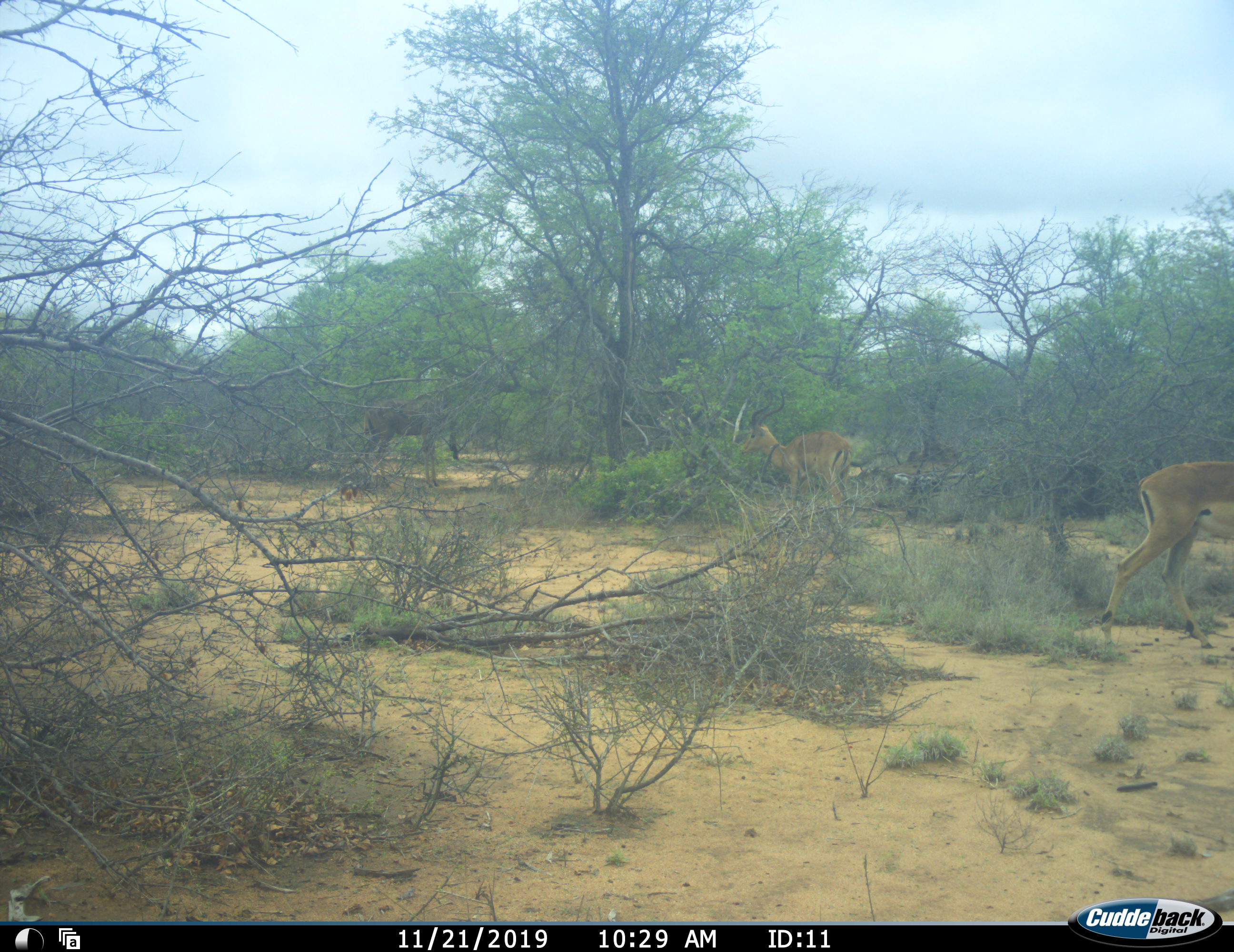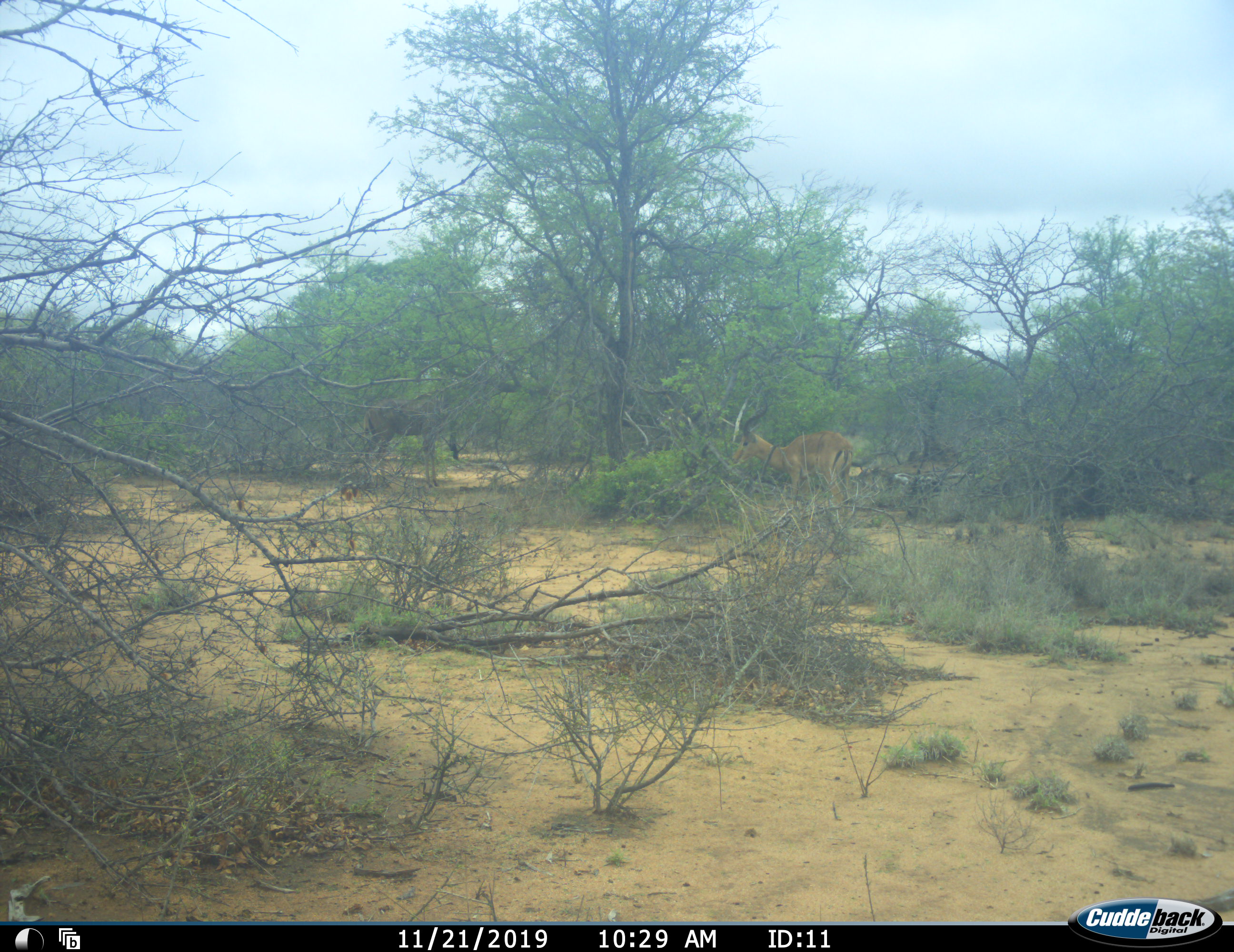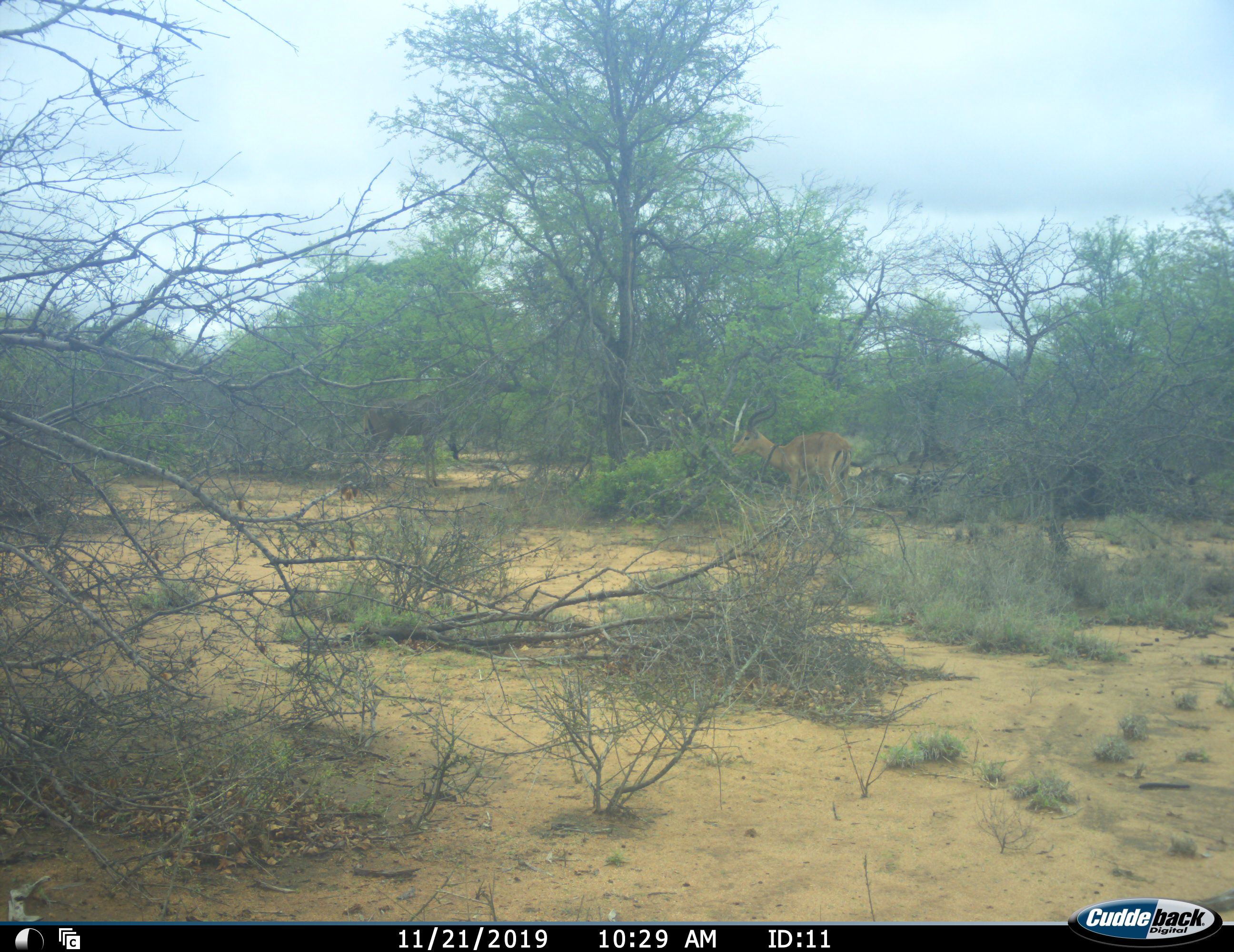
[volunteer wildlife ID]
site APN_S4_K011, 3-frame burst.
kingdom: Animalia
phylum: Chordata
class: Mammalia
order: Artiodactyla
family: Bovidae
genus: Aepyceros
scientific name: Aepyceros melampus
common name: impala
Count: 2.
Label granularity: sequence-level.